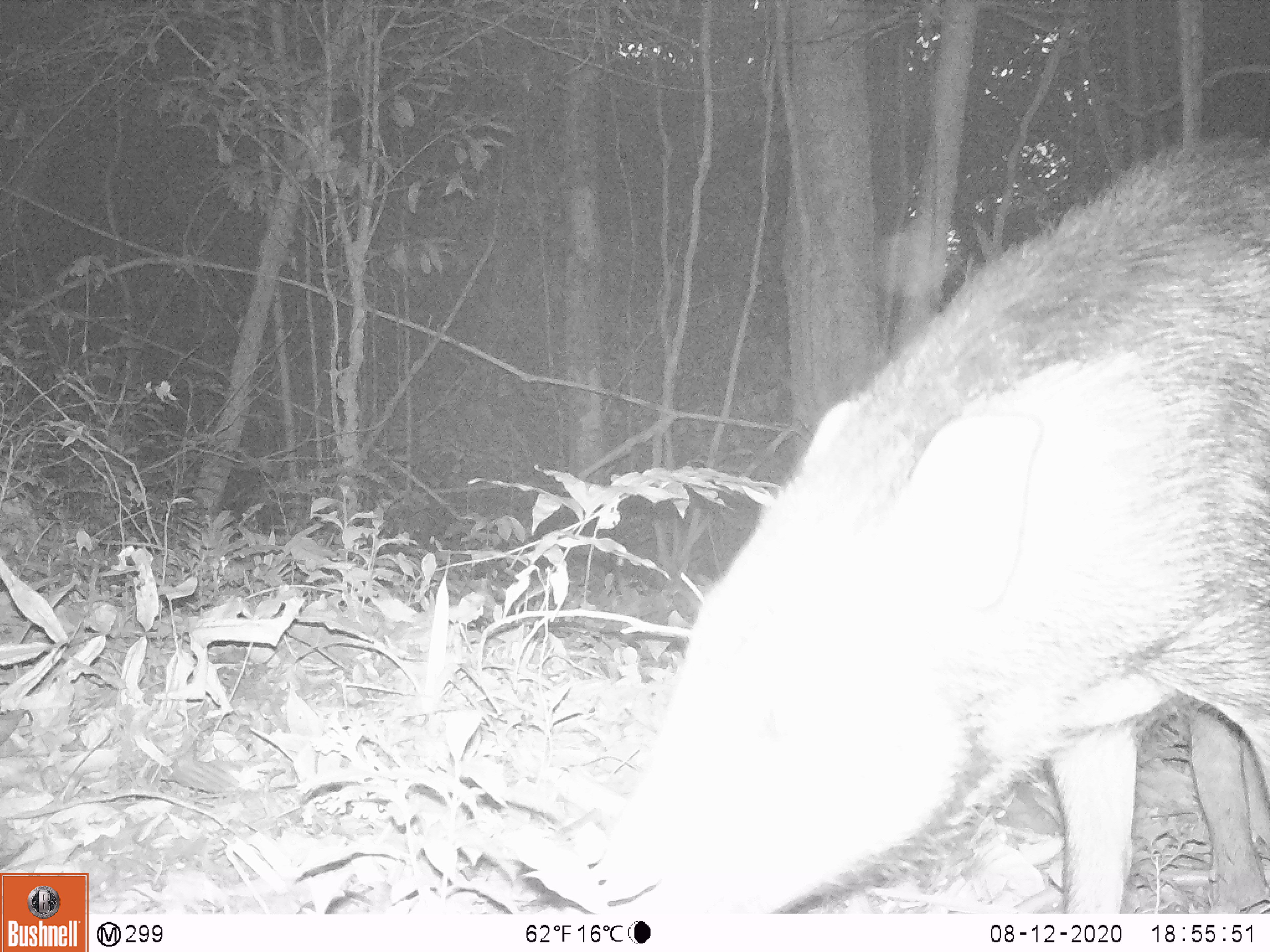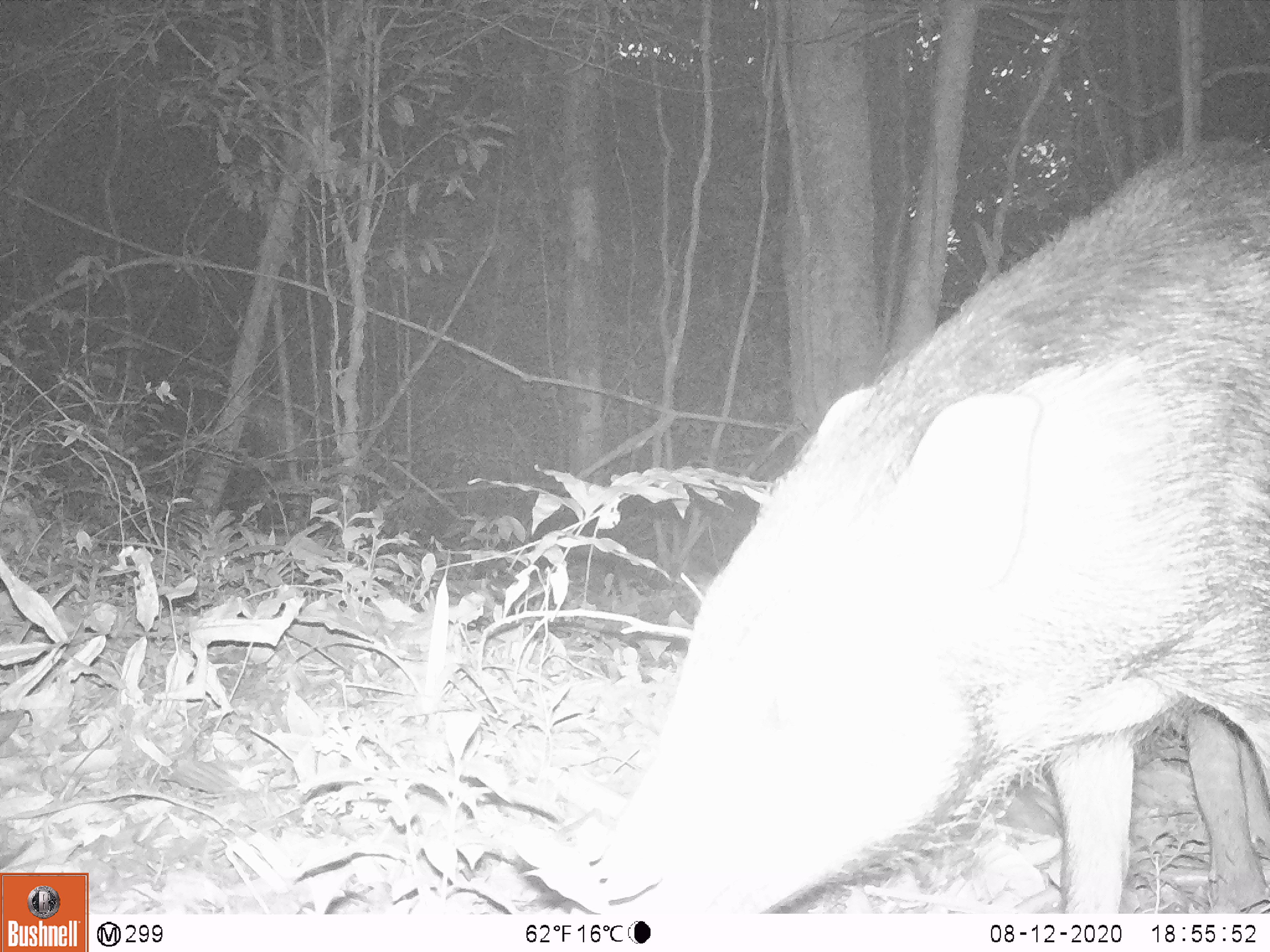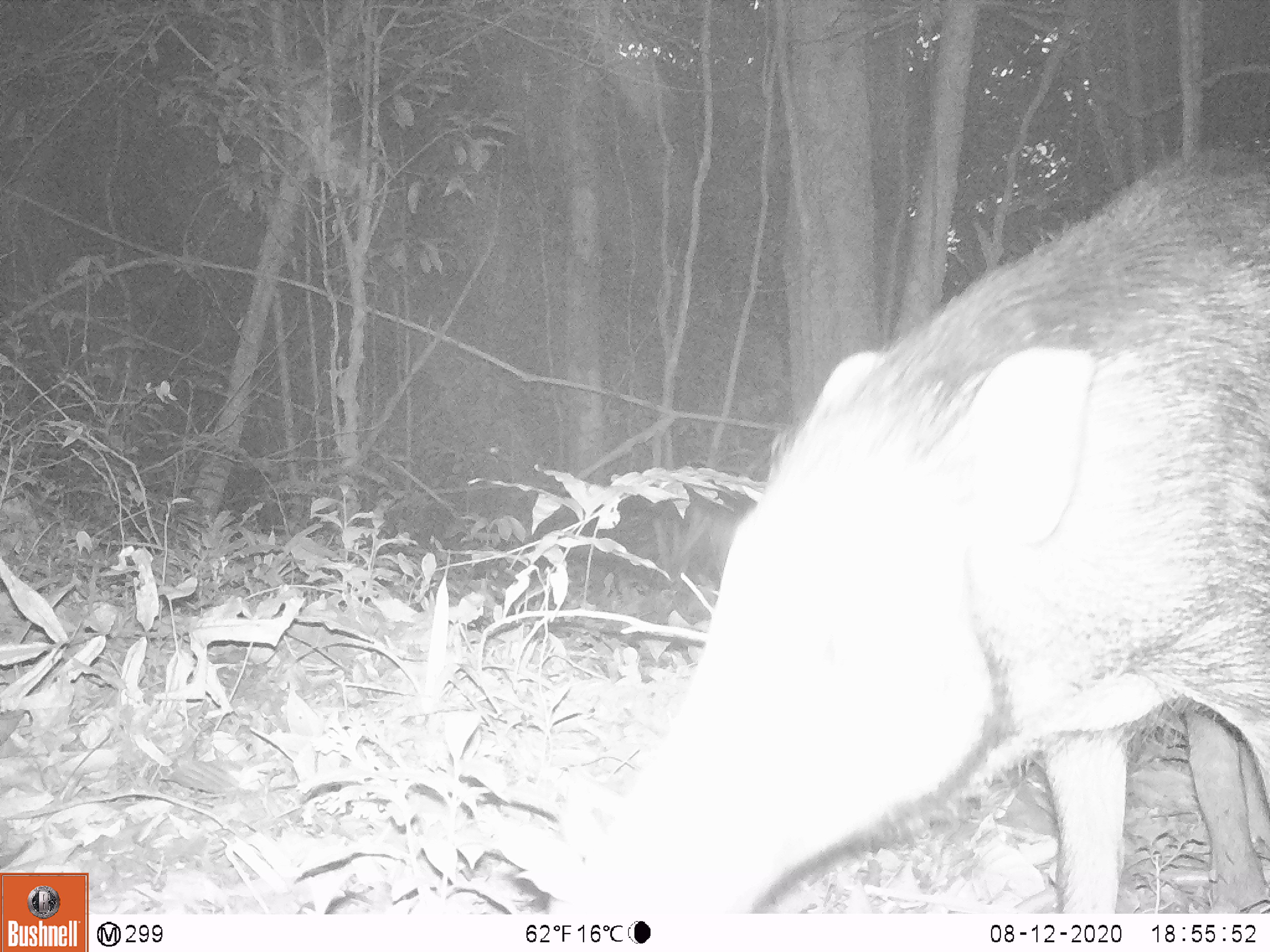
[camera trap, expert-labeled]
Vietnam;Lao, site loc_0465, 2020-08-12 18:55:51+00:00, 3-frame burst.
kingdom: Animalia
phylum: Chordata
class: Mammalia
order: Artiodactyla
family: Suidae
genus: Sus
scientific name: Sus scrofa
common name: eurasian wild pig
Eurasian wild pig (Sus scrofa). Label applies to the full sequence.